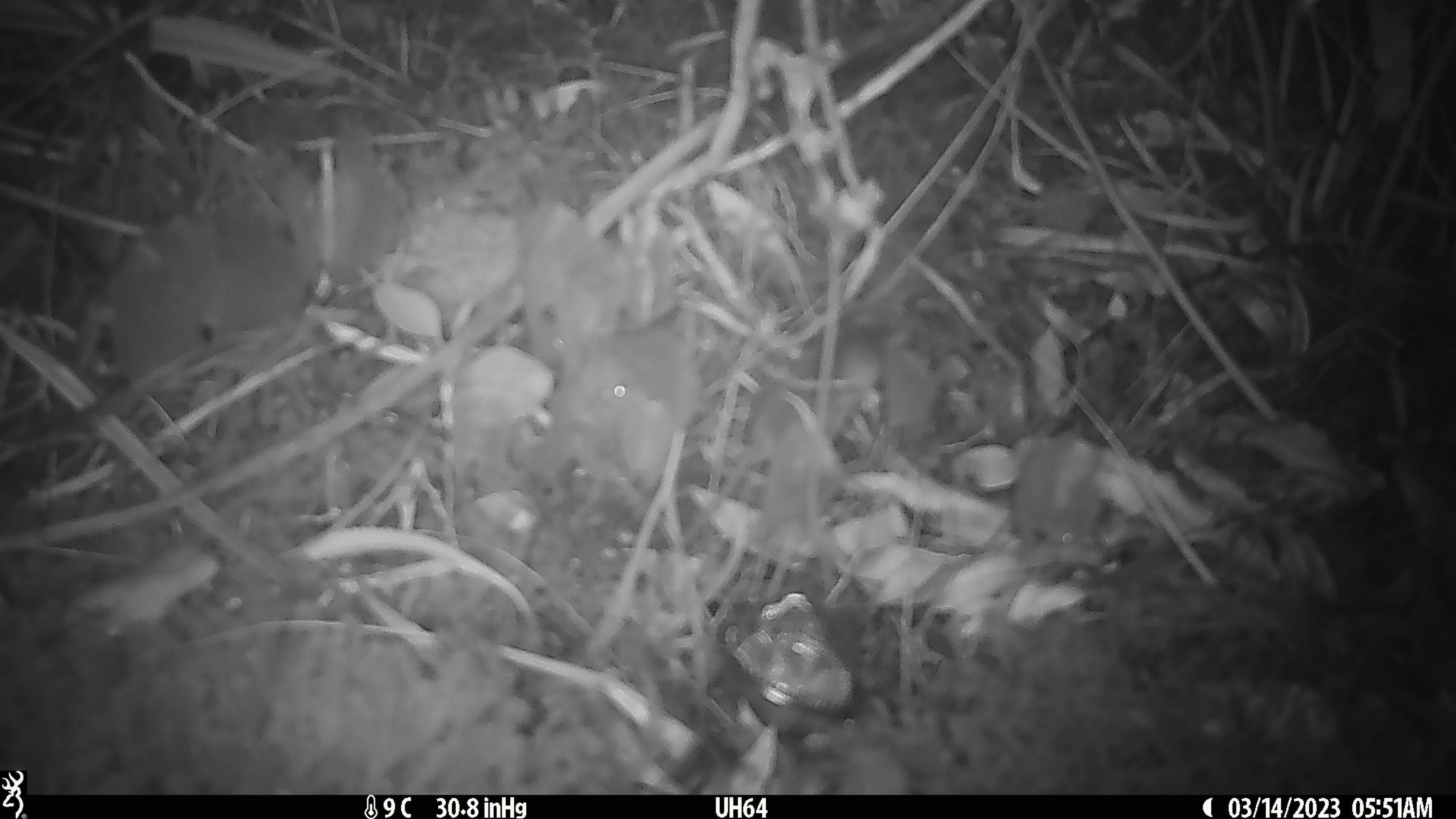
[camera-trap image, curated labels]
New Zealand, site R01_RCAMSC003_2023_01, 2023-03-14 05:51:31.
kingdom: Animalia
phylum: Chordata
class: Mammalia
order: Rodentia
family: Muridae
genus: Mus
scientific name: Mus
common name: mouse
Mouse (Mus).